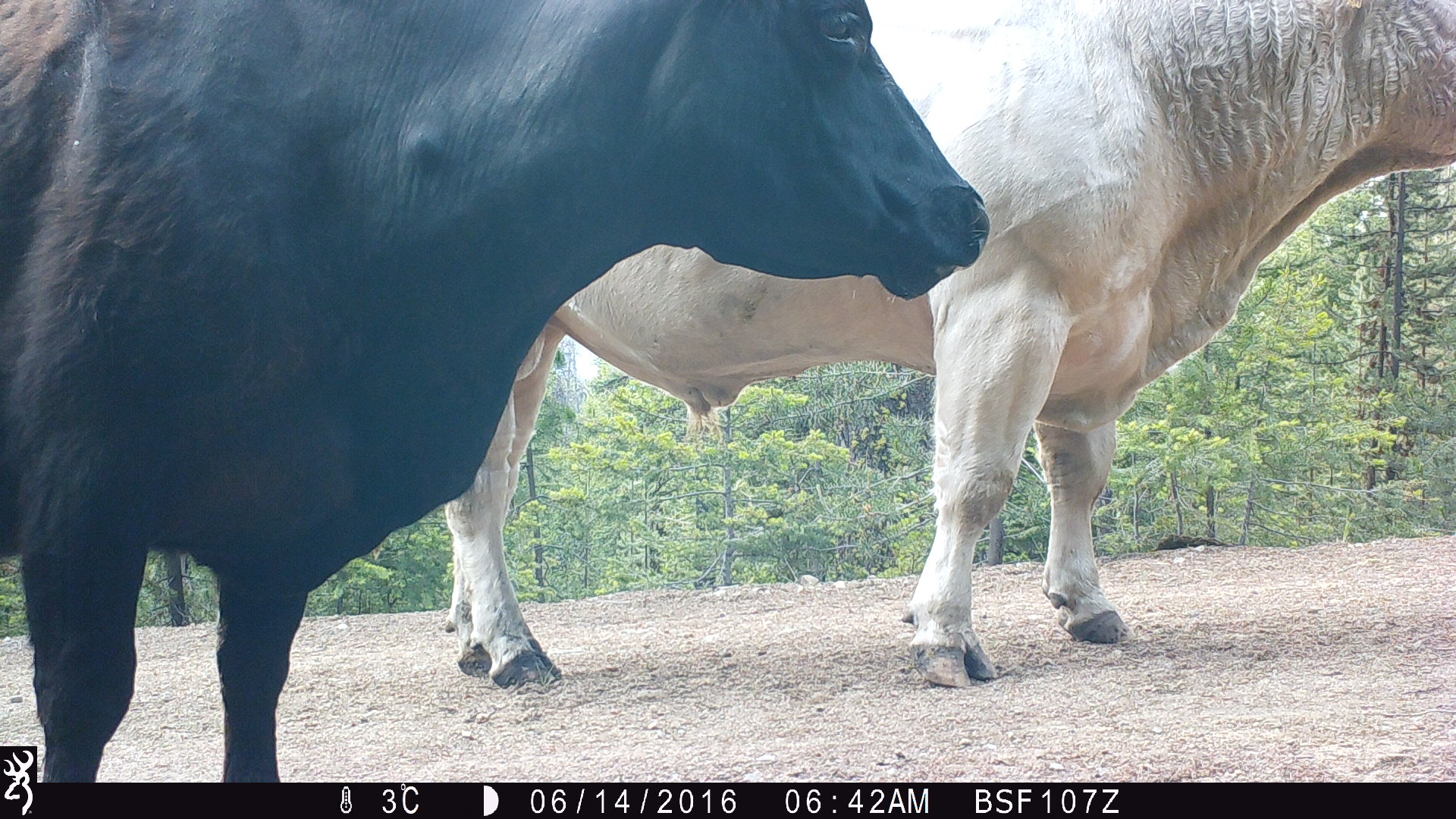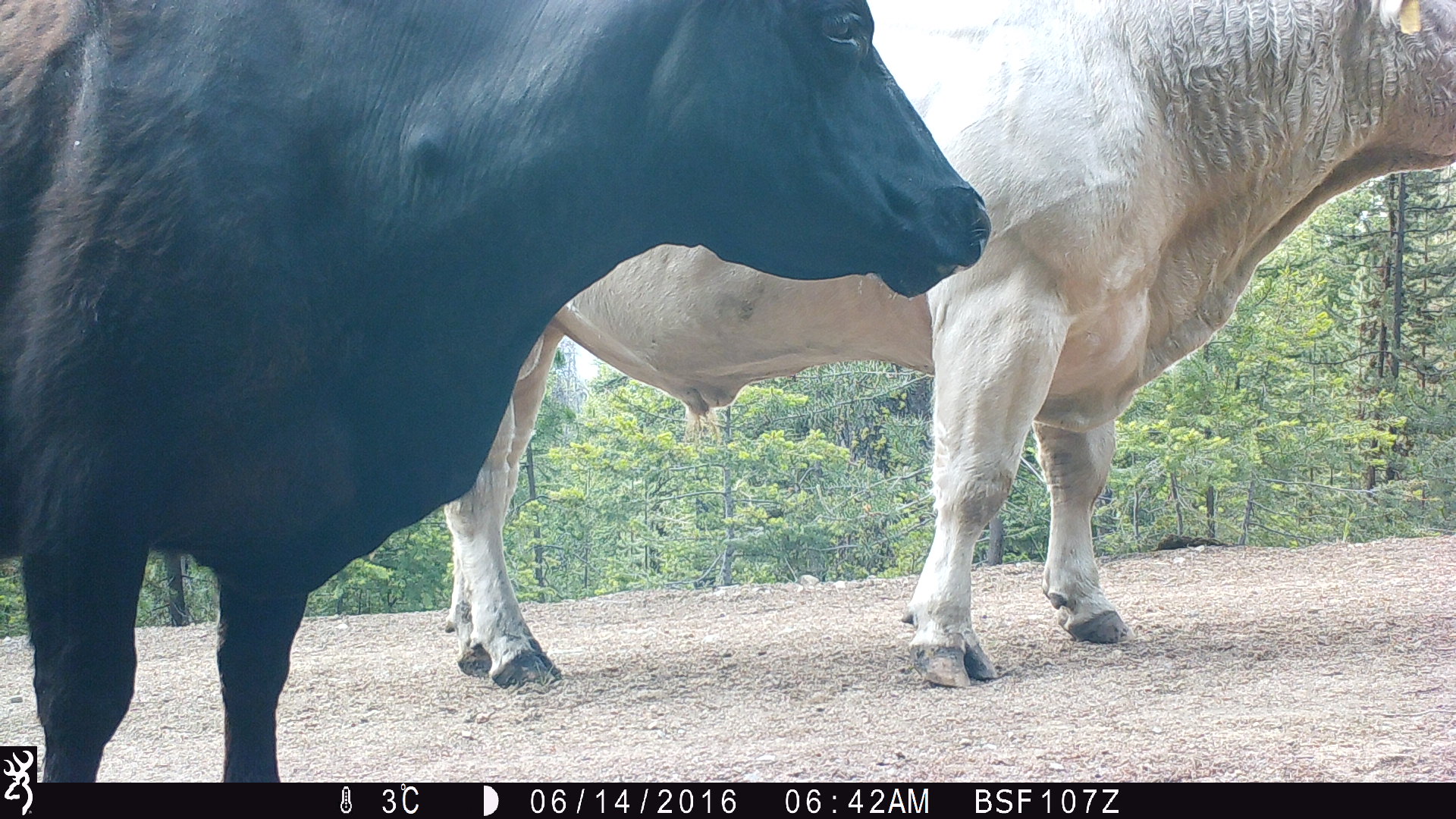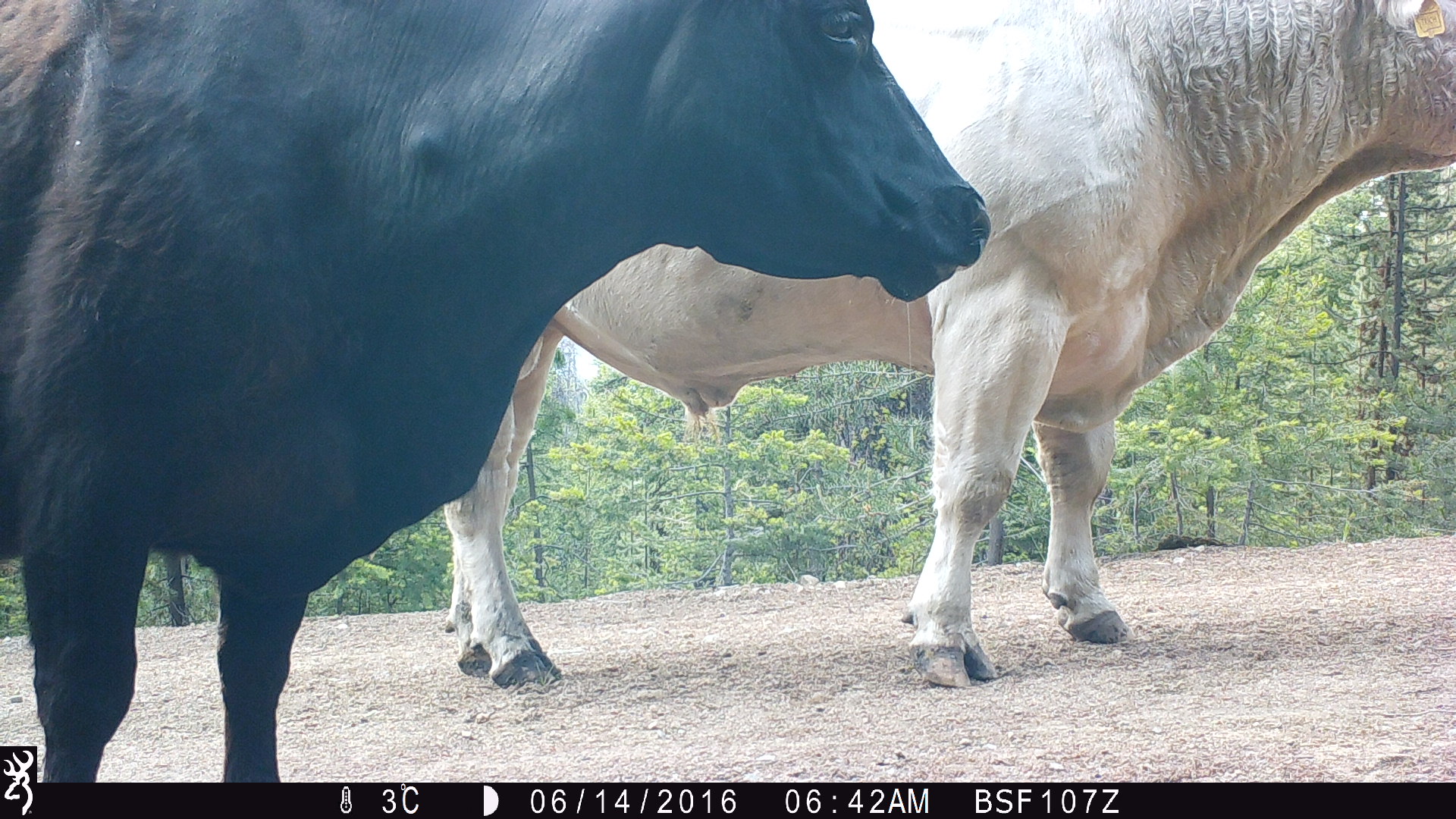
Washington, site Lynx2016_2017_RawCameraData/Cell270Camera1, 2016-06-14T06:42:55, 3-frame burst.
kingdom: Animalia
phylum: Chordata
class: Mammalia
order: Artiodactyla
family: Bovidae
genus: Bos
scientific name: Bos taurus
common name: domestic cattle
Domestic cattle (Bos taurus). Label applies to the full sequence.